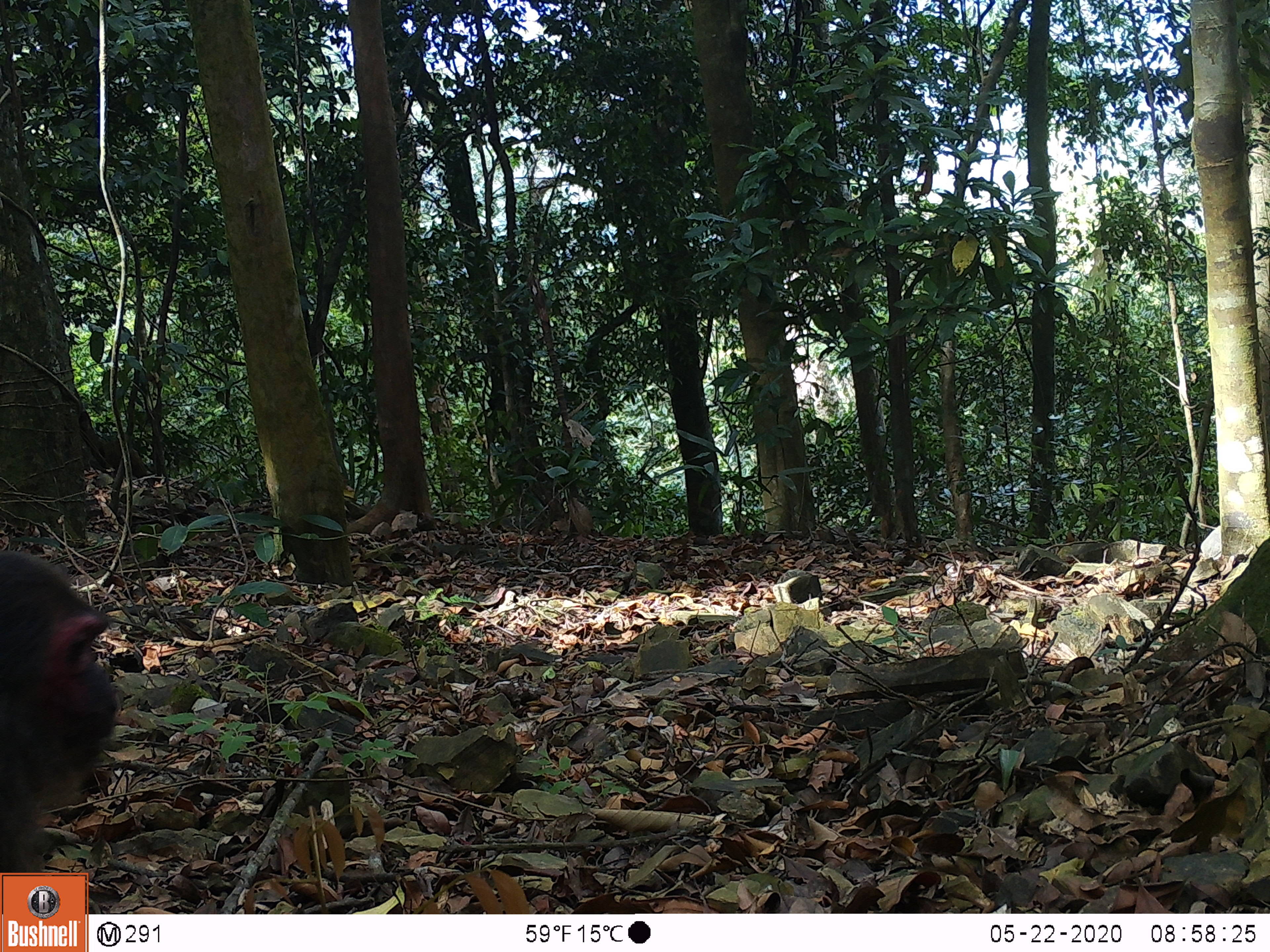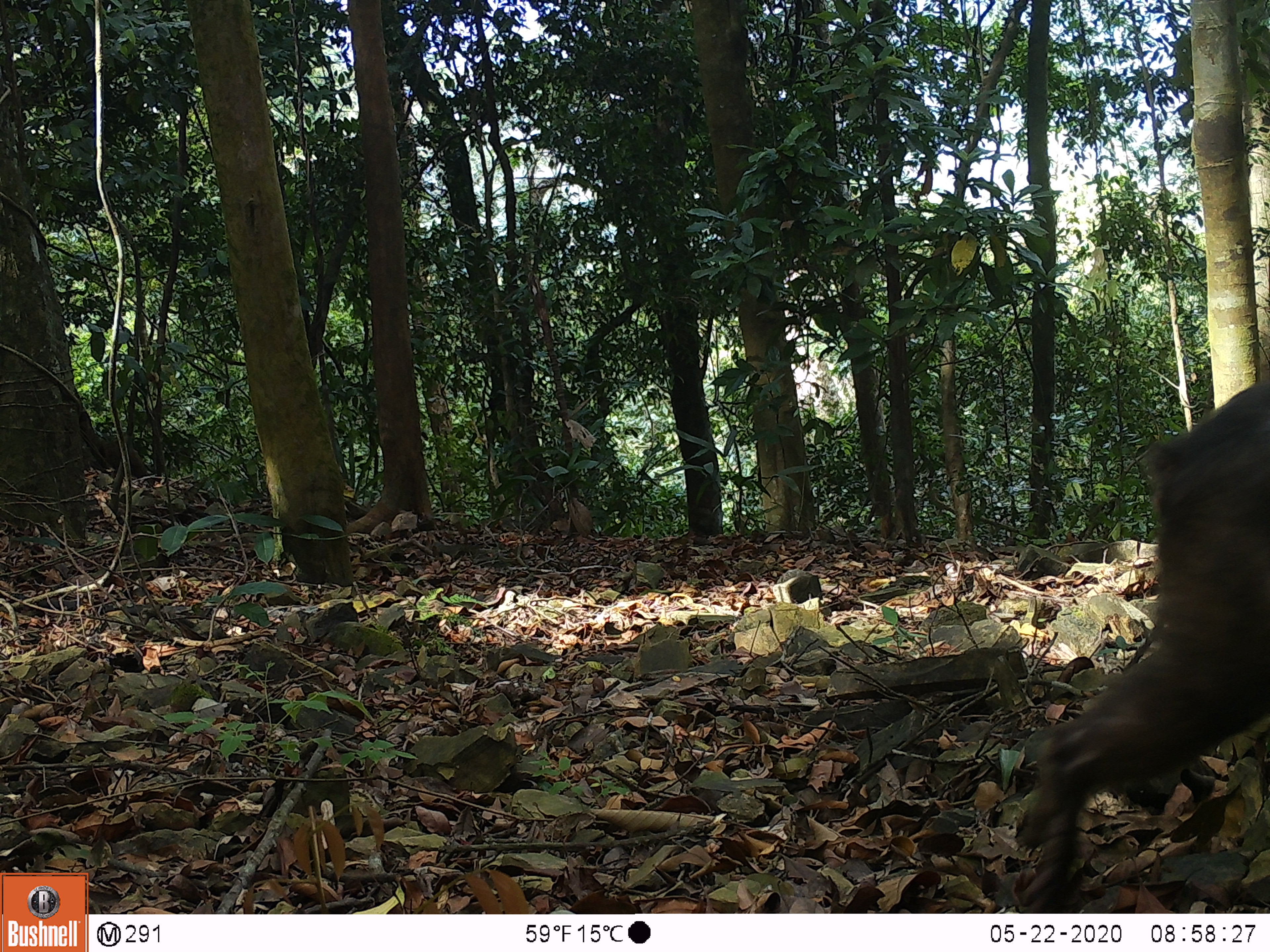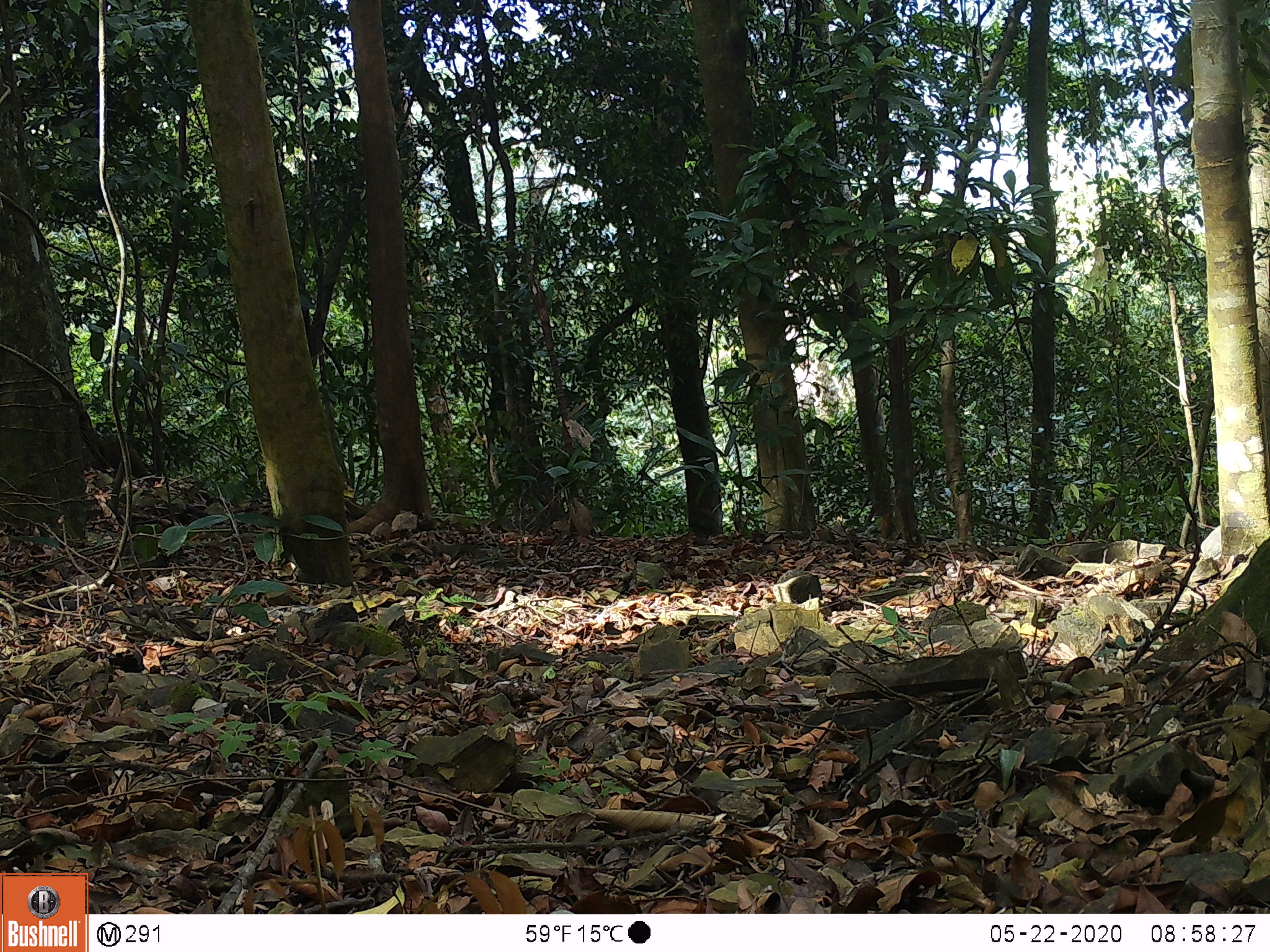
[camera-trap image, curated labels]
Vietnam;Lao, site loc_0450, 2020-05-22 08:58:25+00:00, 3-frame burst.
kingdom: Animalia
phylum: Chordata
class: Mammalia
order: Primates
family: Cercopithecidae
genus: Macaca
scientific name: Macaca arctoides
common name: stump-tailed macaque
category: stump tailed macaque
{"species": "stump tailed macaque (stump-tailed macaque) (Macaca arctoides)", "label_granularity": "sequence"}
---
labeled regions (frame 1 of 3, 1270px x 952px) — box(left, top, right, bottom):
stump tailed macaque: box(0, 550, 121, 876)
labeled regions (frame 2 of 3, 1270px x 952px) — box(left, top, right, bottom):
stump tailed macaque: box(1014, 378, 1270, 913)